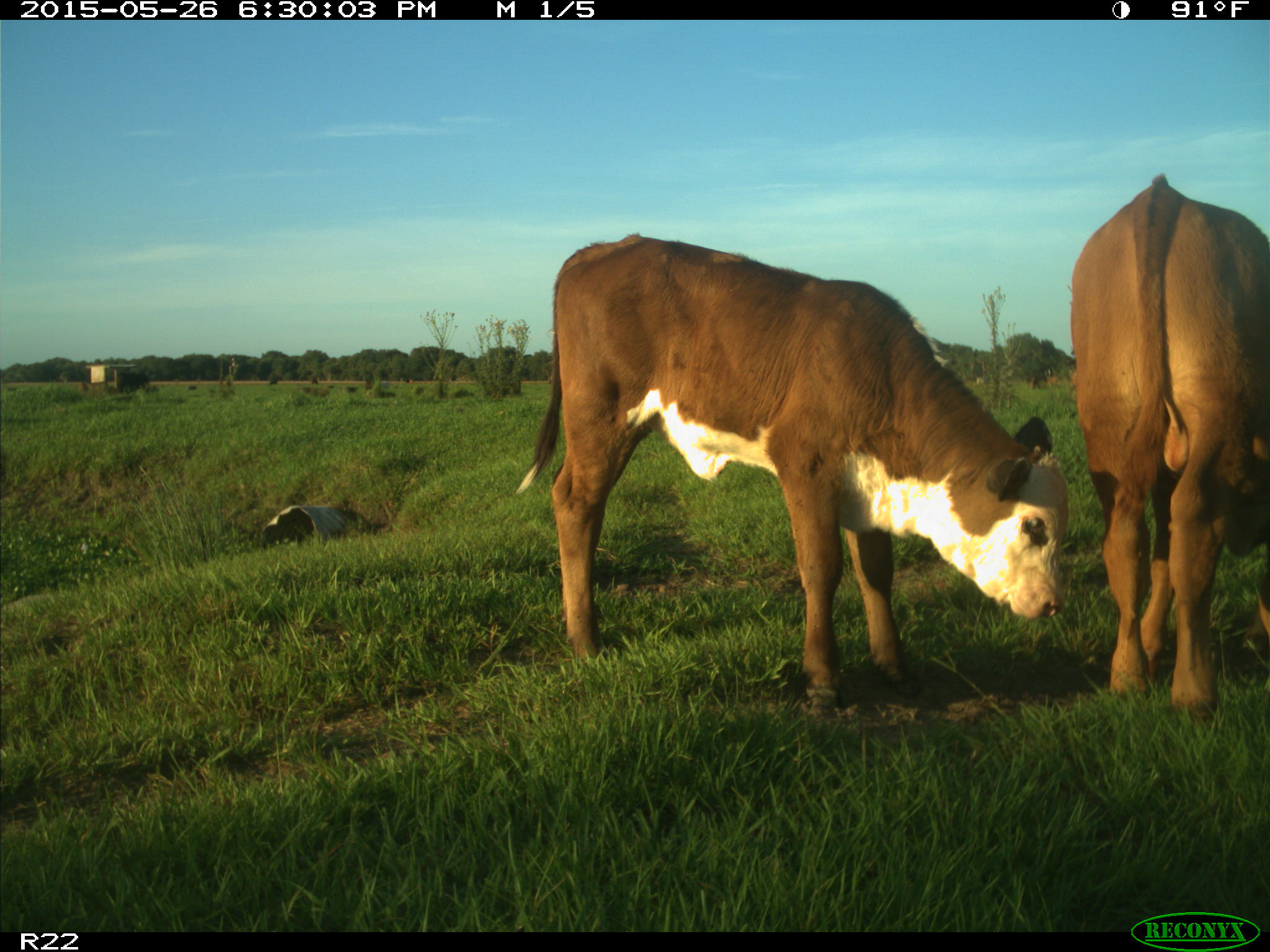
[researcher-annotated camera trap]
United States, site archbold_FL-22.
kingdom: Animalia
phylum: Chordata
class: Mammalia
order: Artiodactyla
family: Bovidae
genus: Bos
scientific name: Bos taurus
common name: domestic cow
Bos taurus (domestic cow).